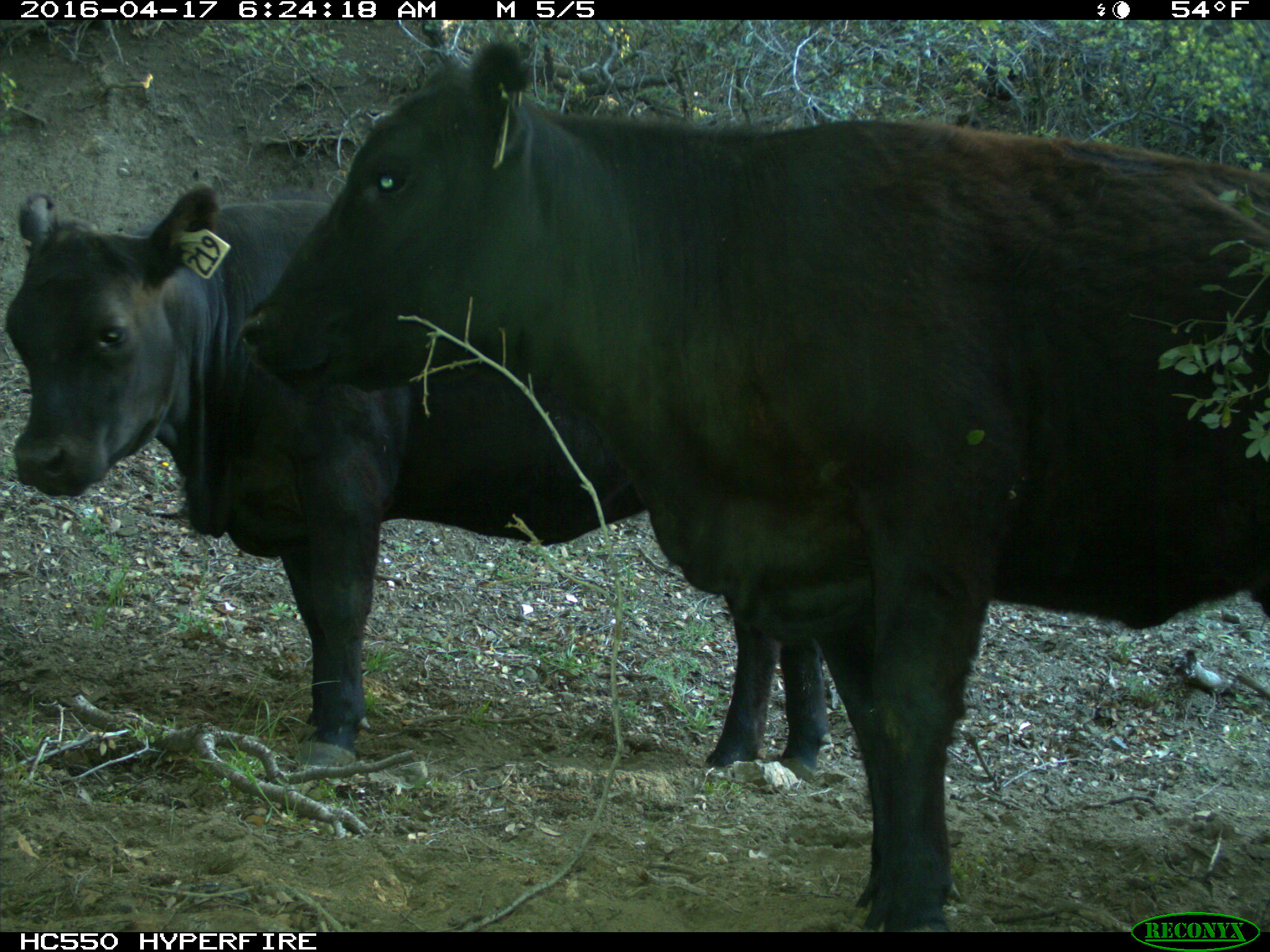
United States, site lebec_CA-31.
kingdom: Animalia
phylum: Chordata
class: Mammalia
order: Artiodactyla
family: Bovidae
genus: Bos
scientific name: Bos taurus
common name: domestic cow